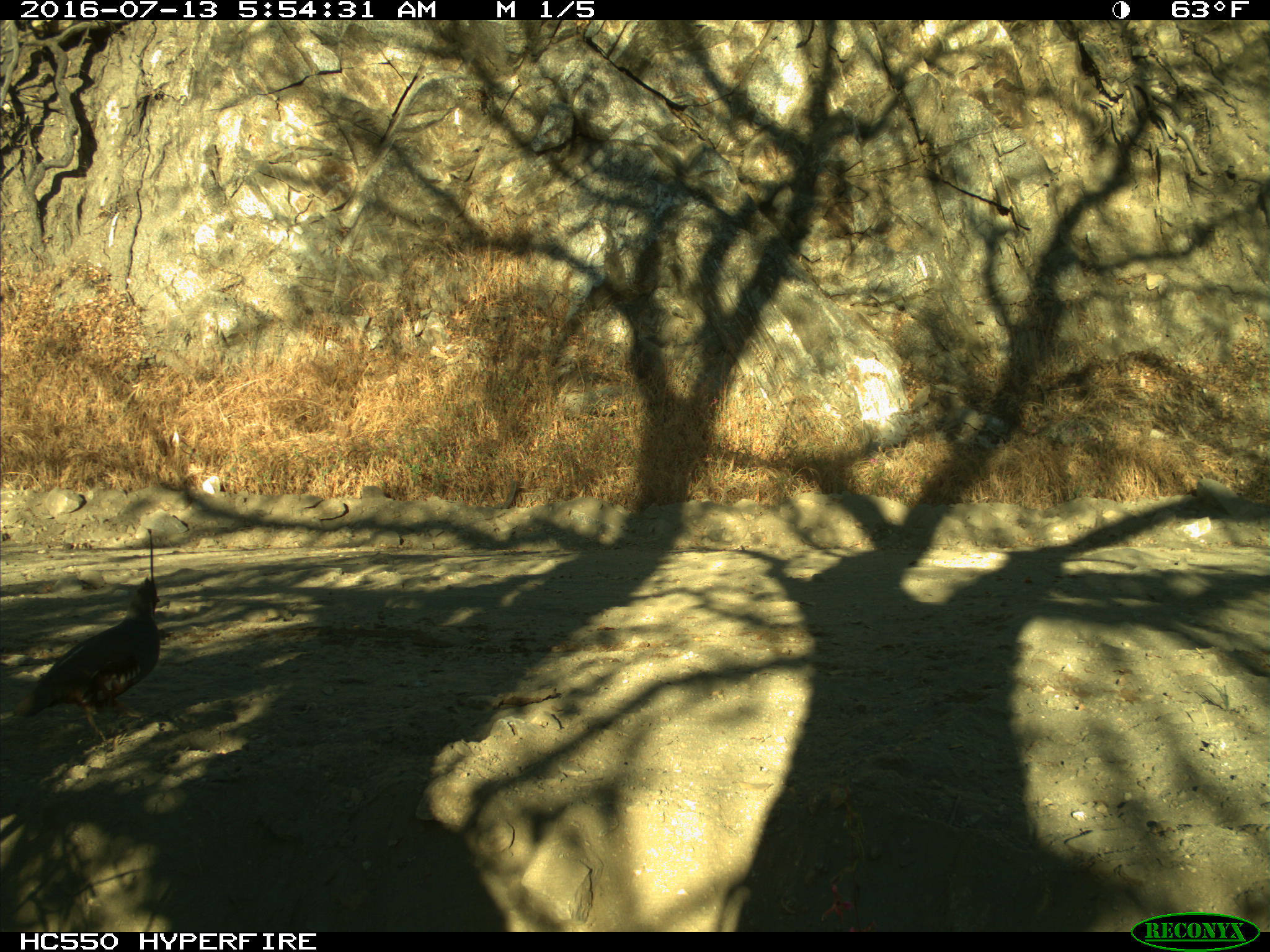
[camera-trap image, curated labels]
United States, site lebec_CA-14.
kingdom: Animalia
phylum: Chordata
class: Aves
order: Galliformes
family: Odontophoridae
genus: Callipepla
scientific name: Callipepla californica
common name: california quail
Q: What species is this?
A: Callipepla californica (california quail).